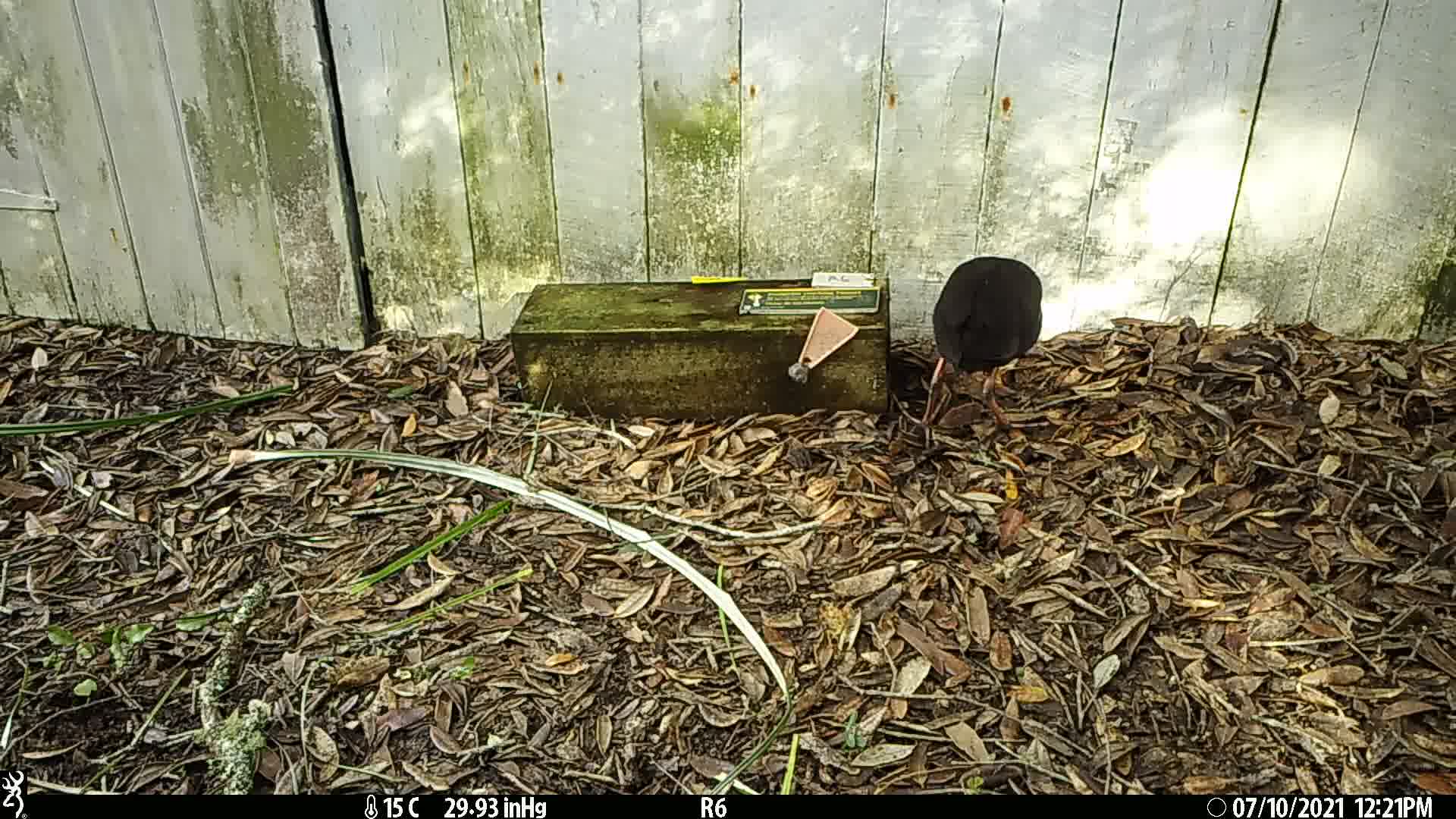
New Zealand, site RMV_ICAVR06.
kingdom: Animalia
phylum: Chordata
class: Aves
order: Gruiformes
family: Rallidae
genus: Porphyrio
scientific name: Porphyrio melanotus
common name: australasian swamphen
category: pukeko